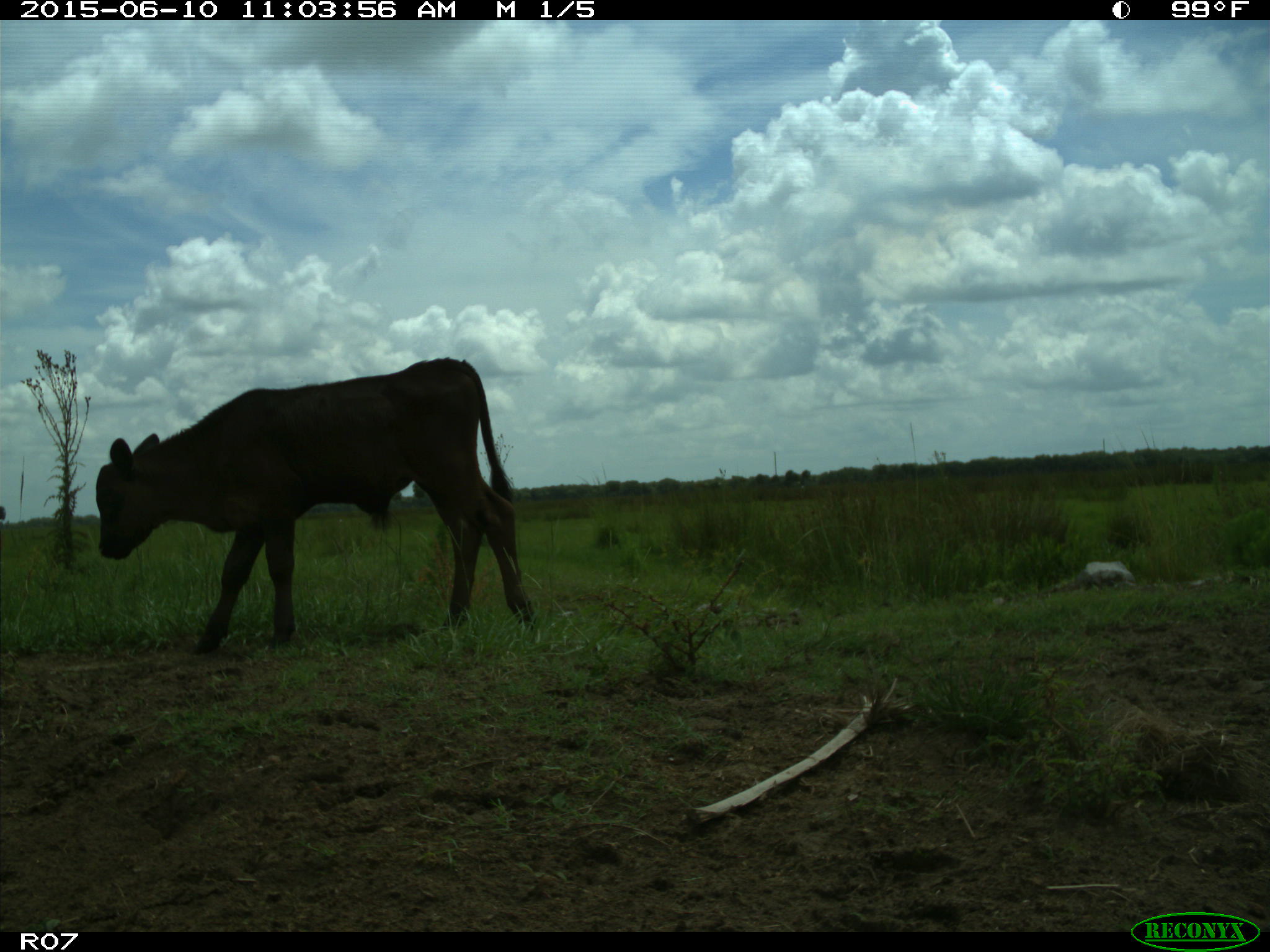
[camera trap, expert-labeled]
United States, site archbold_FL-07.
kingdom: Animalia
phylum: Chordata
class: Mammalia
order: Artiodactyla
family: Bovidae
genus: Bos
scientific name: Bos taurus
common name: domestic cow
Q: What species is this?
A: Bos taurus (domestic cow).